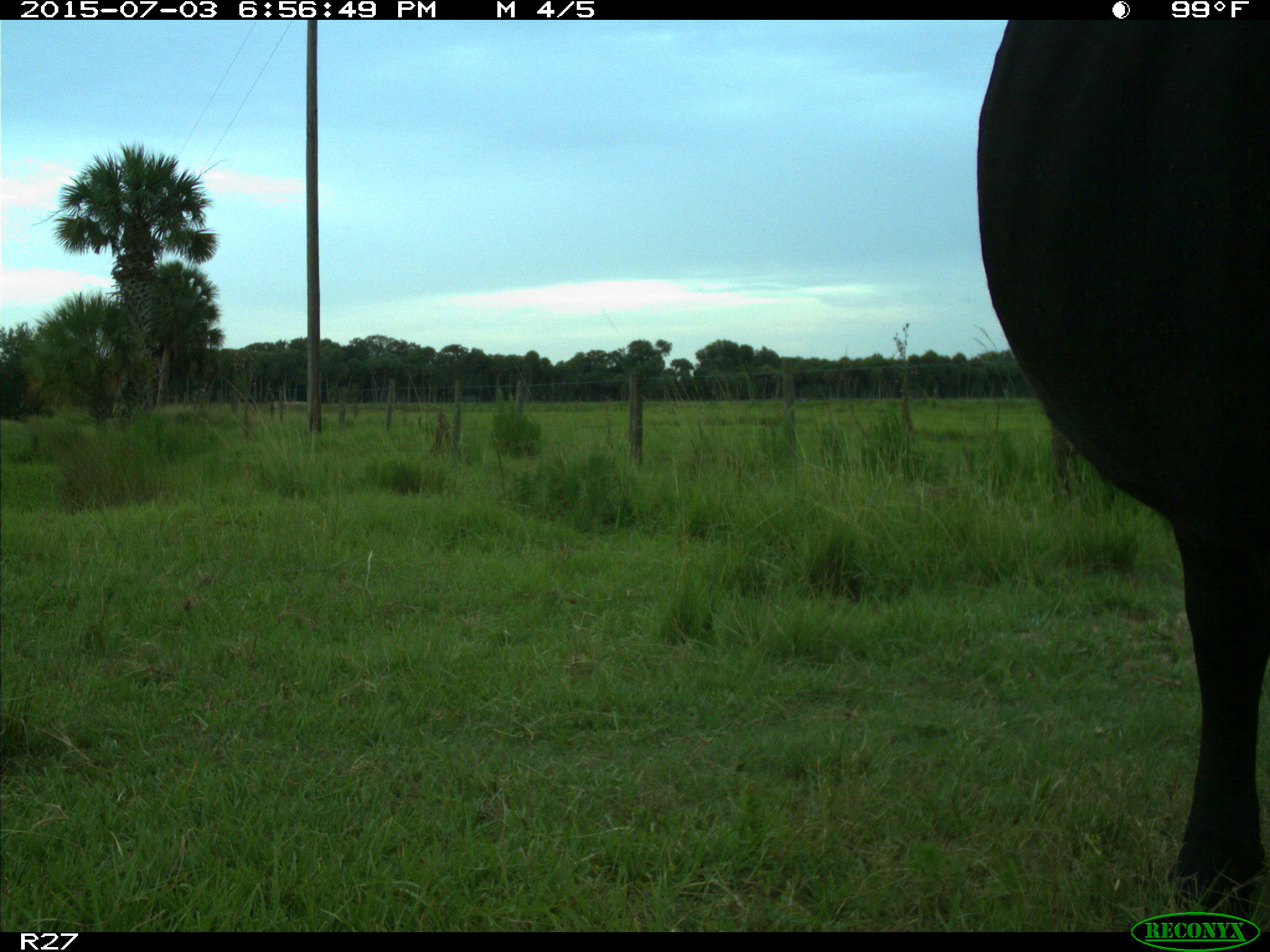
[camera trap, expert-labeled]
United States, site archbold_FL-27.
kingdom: Animalia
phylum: Chordata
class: Mammalia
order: Artiodactyla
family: Bovidae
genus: Bos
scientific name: Bos taurus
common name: domestic cow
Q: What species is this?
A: Bos taurus (domestic cow).